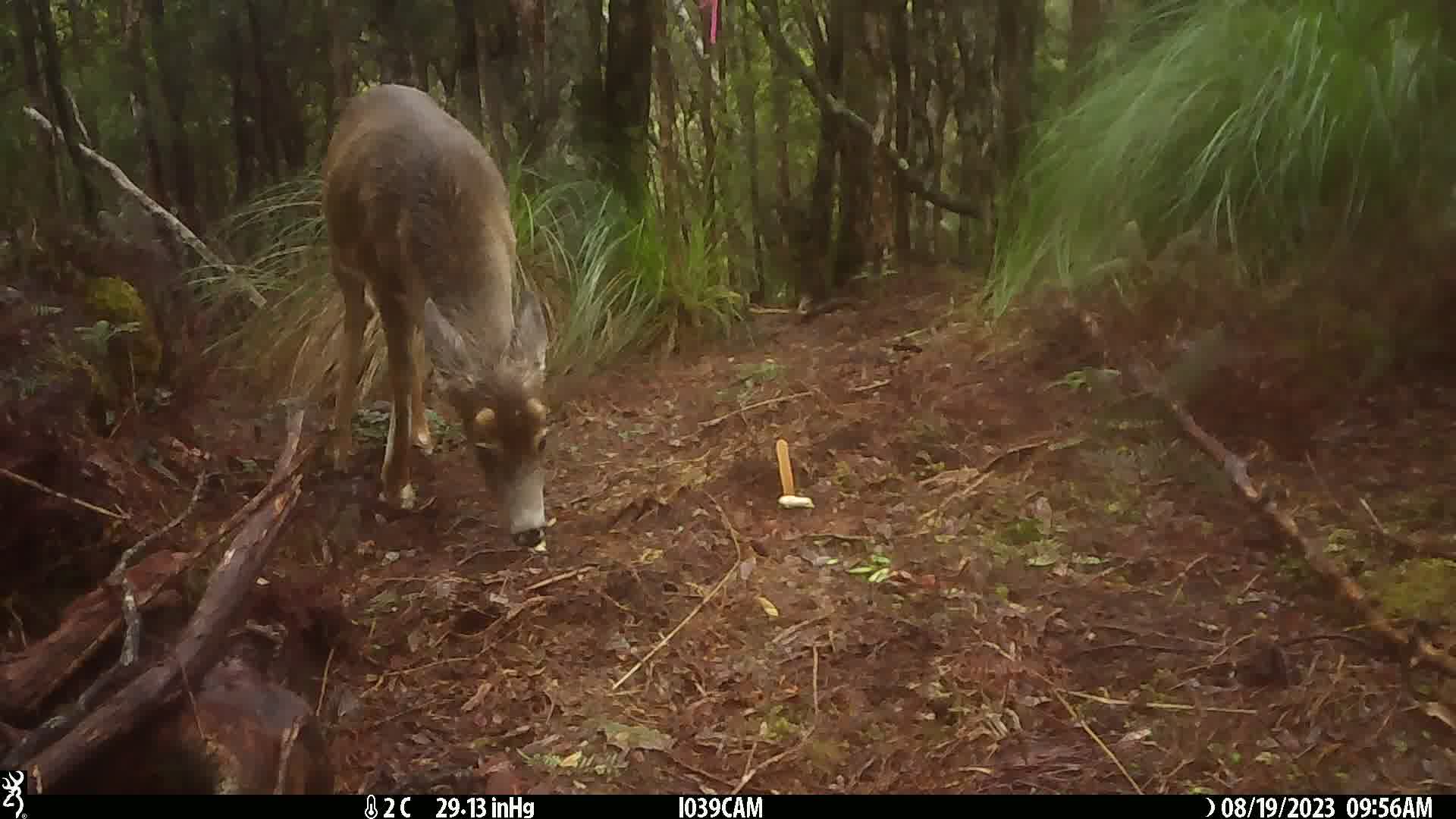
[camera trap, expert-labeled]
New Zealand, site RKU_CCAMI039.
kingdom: Animalia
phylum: Chordata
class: Mammalia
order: Artiodactyla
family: Cervidae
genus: Odocoileus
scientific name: Odocoileus virginianus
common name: white-tailed deer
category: white tailed deer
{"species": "white tailed deer (white-tailed deer) (Odocoileus virginianus)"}